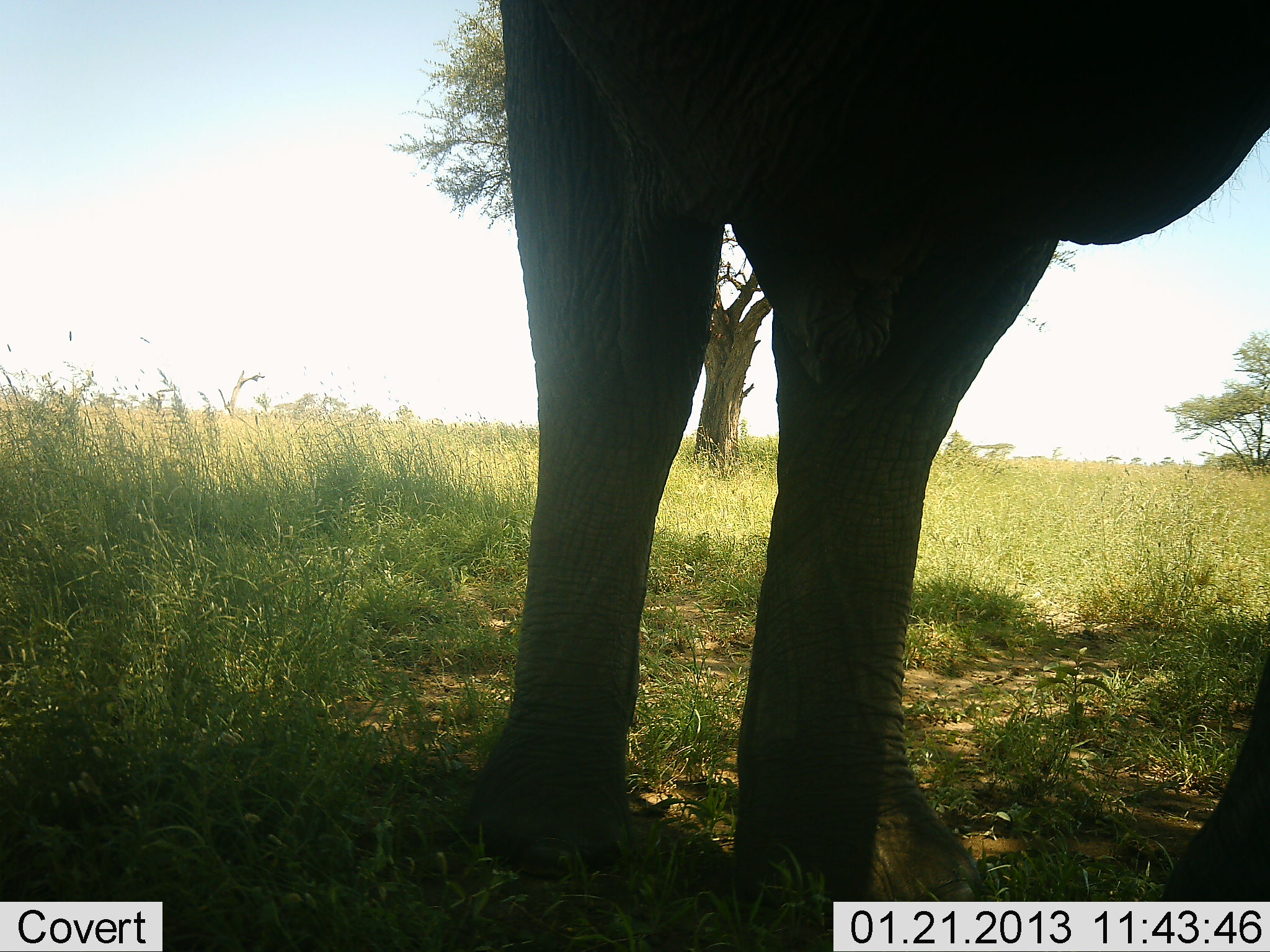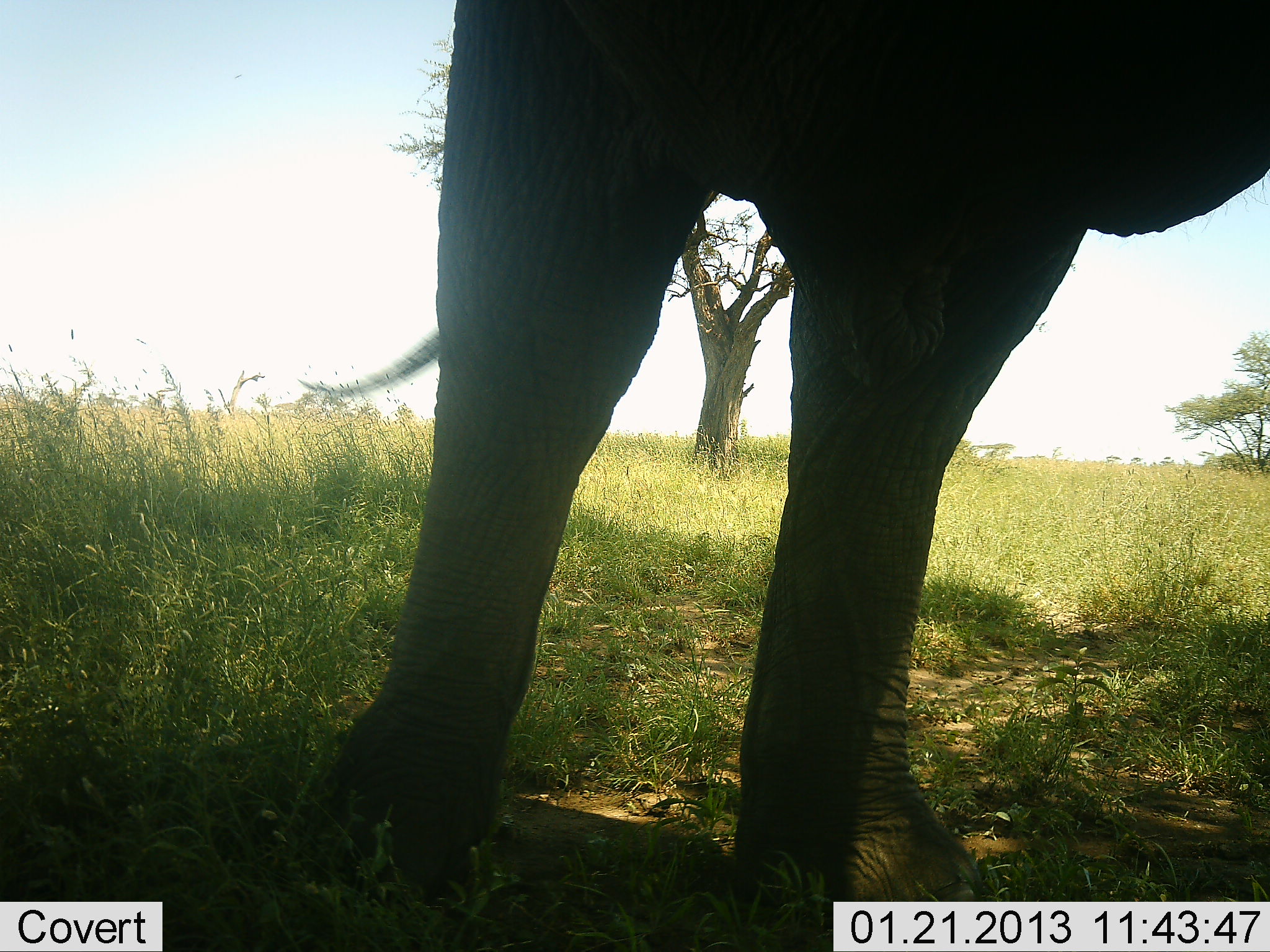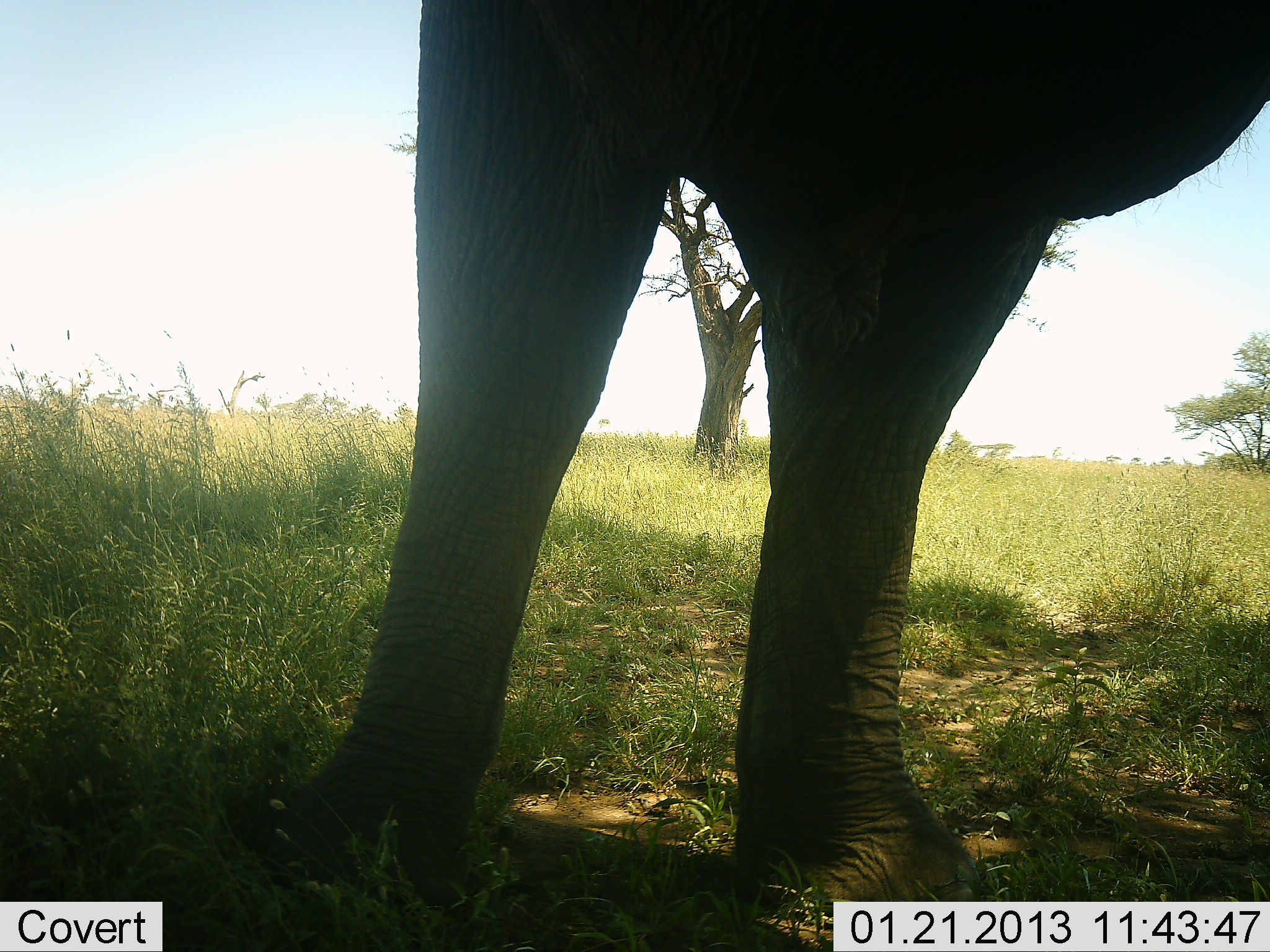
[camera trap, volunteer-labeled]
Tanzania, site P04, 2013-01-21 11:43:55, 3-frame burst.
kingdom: Animalia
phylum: Chordata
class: Mammalia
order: Proboscidea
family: Elephantidae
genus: Loxodonta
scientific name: Loxodonta africana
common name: african bush elephant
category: elephant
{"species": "elephant (african bush elephant) (Loxodonta africana)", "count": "1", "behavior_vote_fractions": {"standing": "91%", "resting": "0%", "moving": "5%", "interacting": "0%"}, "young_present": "0%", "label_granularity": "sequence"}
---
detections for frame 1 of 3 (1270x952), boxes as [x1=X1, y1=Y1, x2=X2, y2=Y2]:
animal: [x1=461, y1=1, x2=1270, y2=952]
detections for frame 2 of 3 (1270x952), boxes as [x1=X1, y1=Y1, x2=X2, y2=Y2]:
animal: [x1=295, y1=0, x2=1269, y2=936]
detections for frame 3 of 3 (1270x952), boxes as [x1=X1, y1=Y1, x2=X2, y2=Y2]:
animal: [x1=266, y1=0, x2=1269, y2=926]